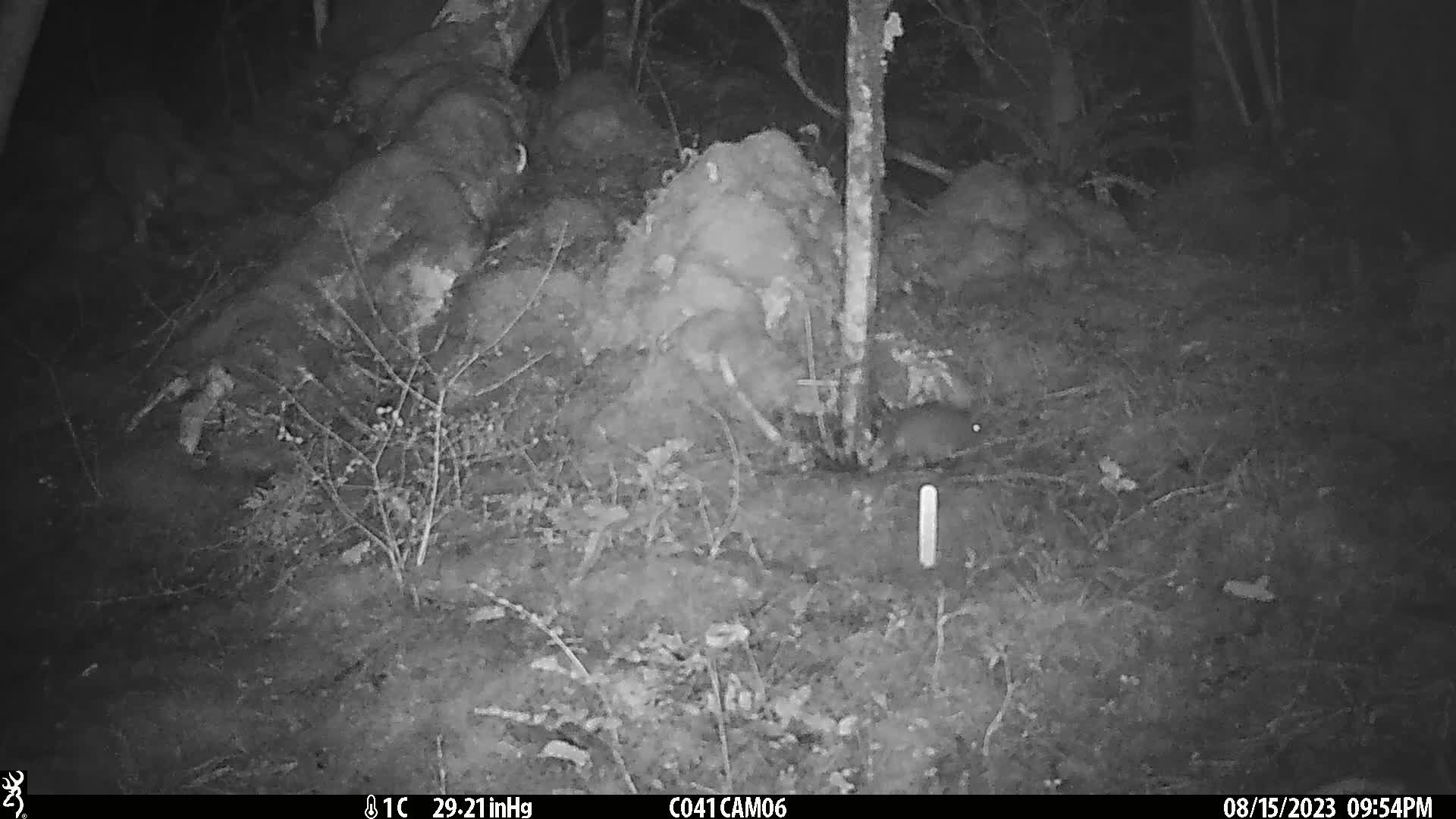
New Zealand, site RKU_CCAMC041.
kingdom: Animalia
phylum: Chordata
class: Mammalia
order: Rodentia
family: Muridae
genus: Rattus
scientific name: Rattus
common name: rat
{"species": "rat (Rattus)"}